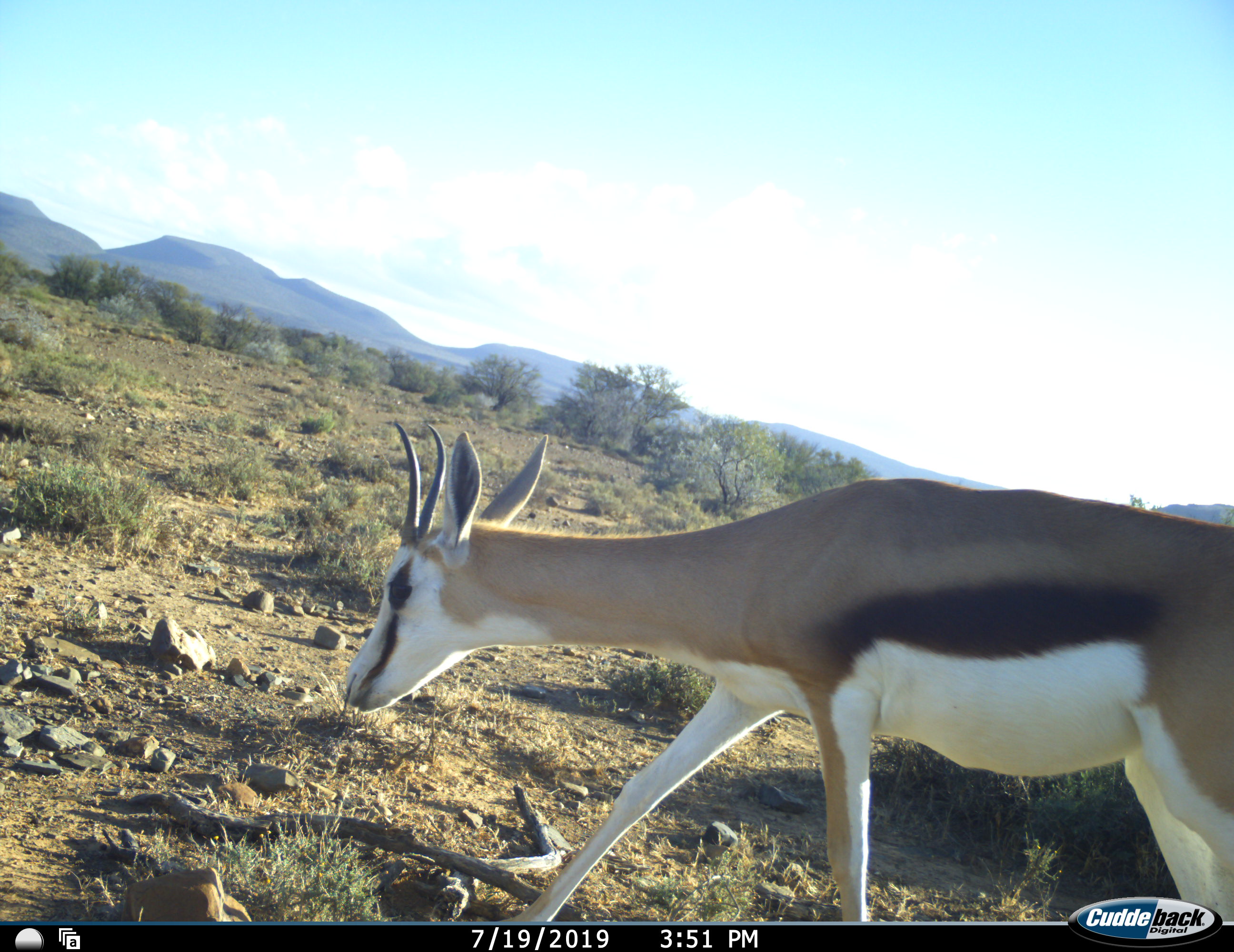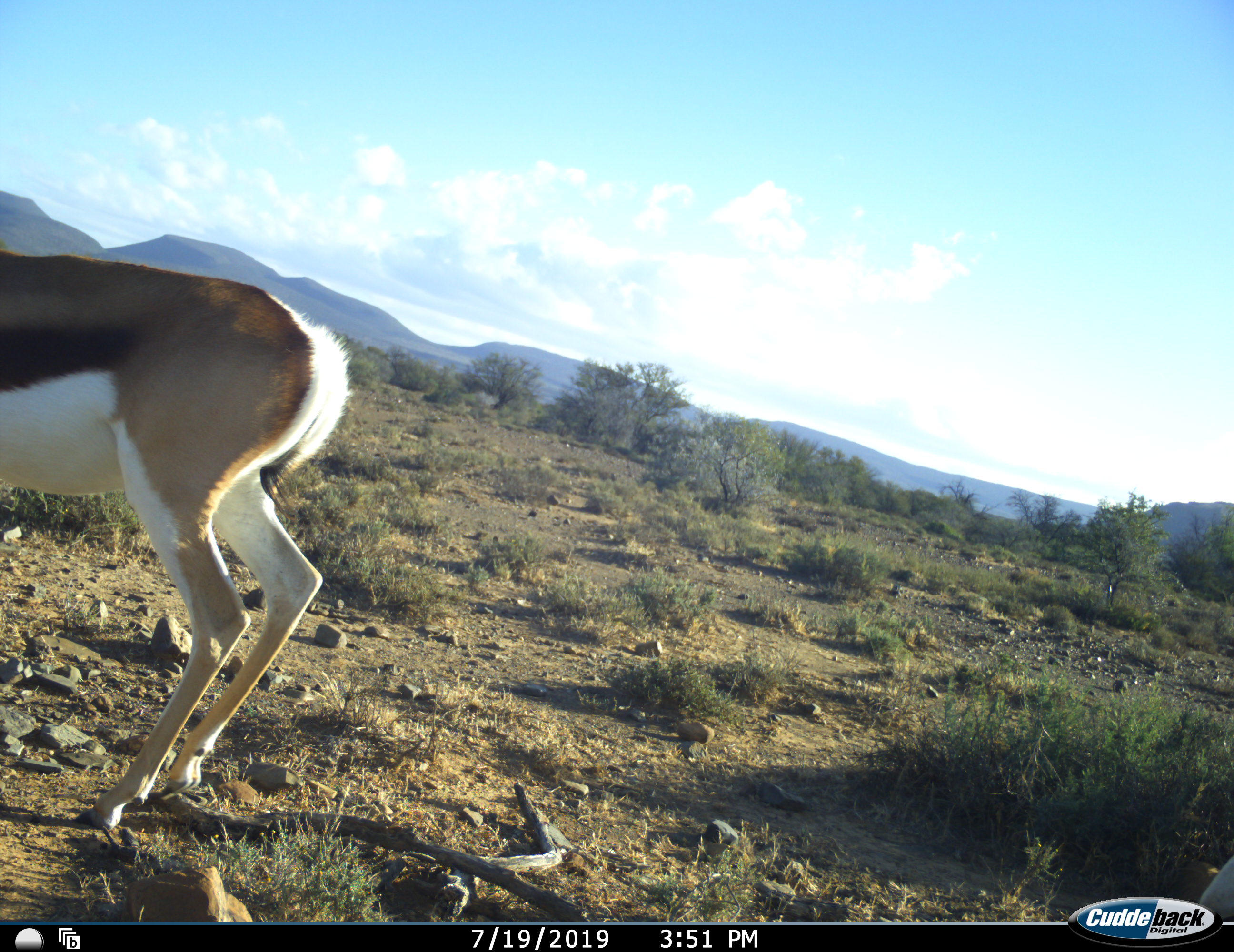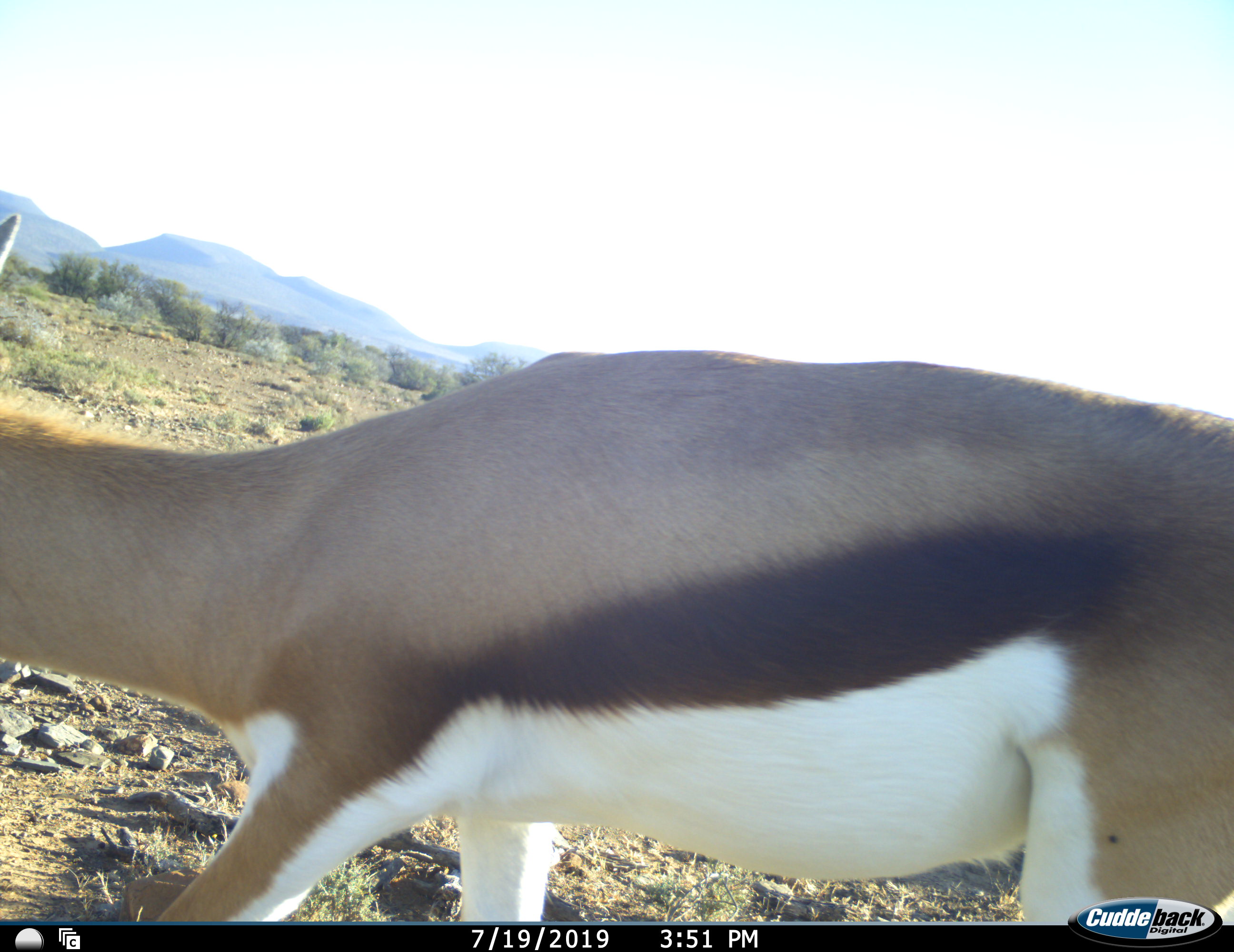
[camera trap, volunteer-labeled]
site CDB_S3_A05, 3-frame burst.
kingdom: Animalia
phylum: Chordata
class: Mammalia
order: Artiodactyla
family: Bovidae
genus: Antidorcas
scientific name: Antidorcas marsupialis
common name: springbok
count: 2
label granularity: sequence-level